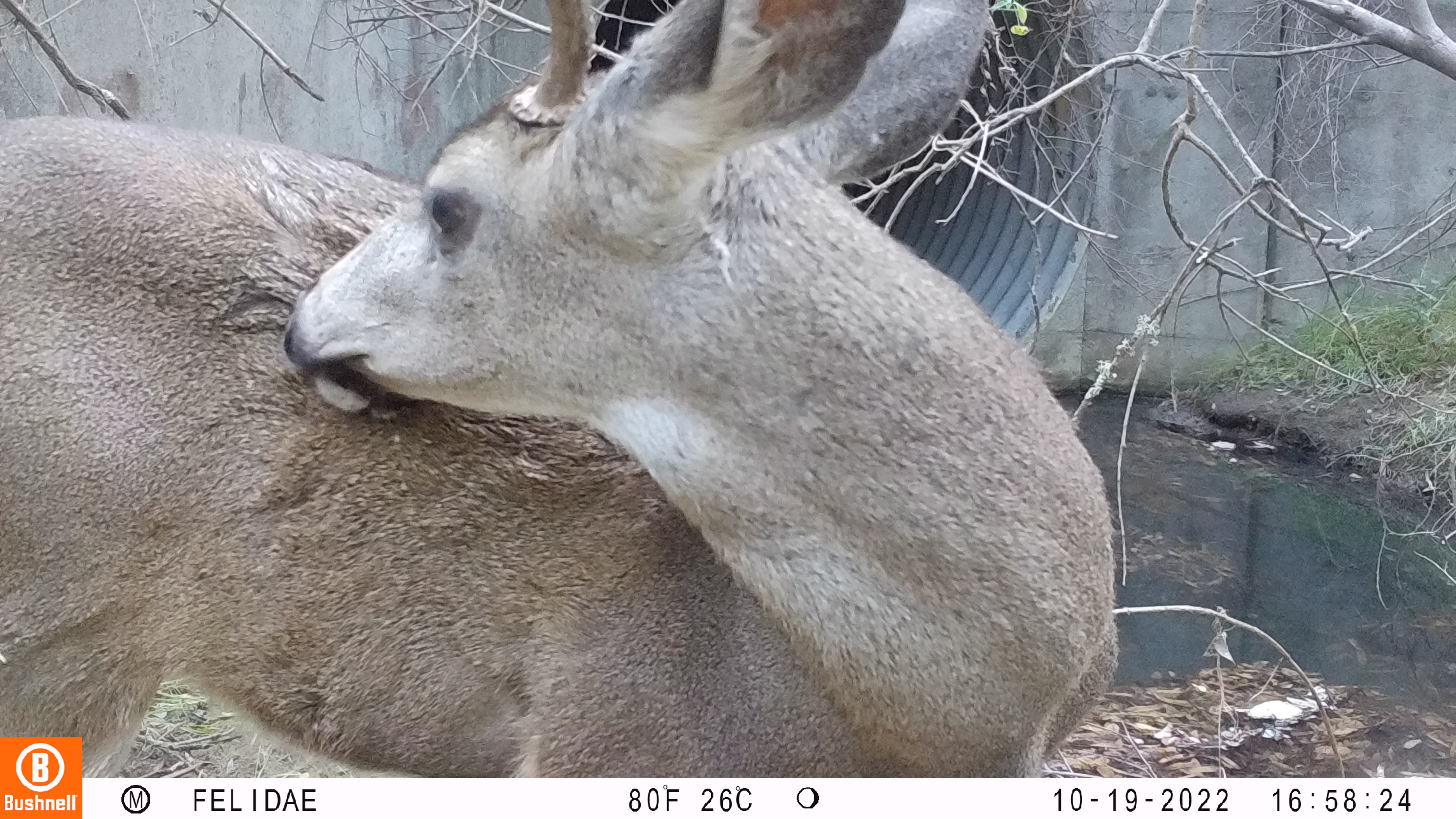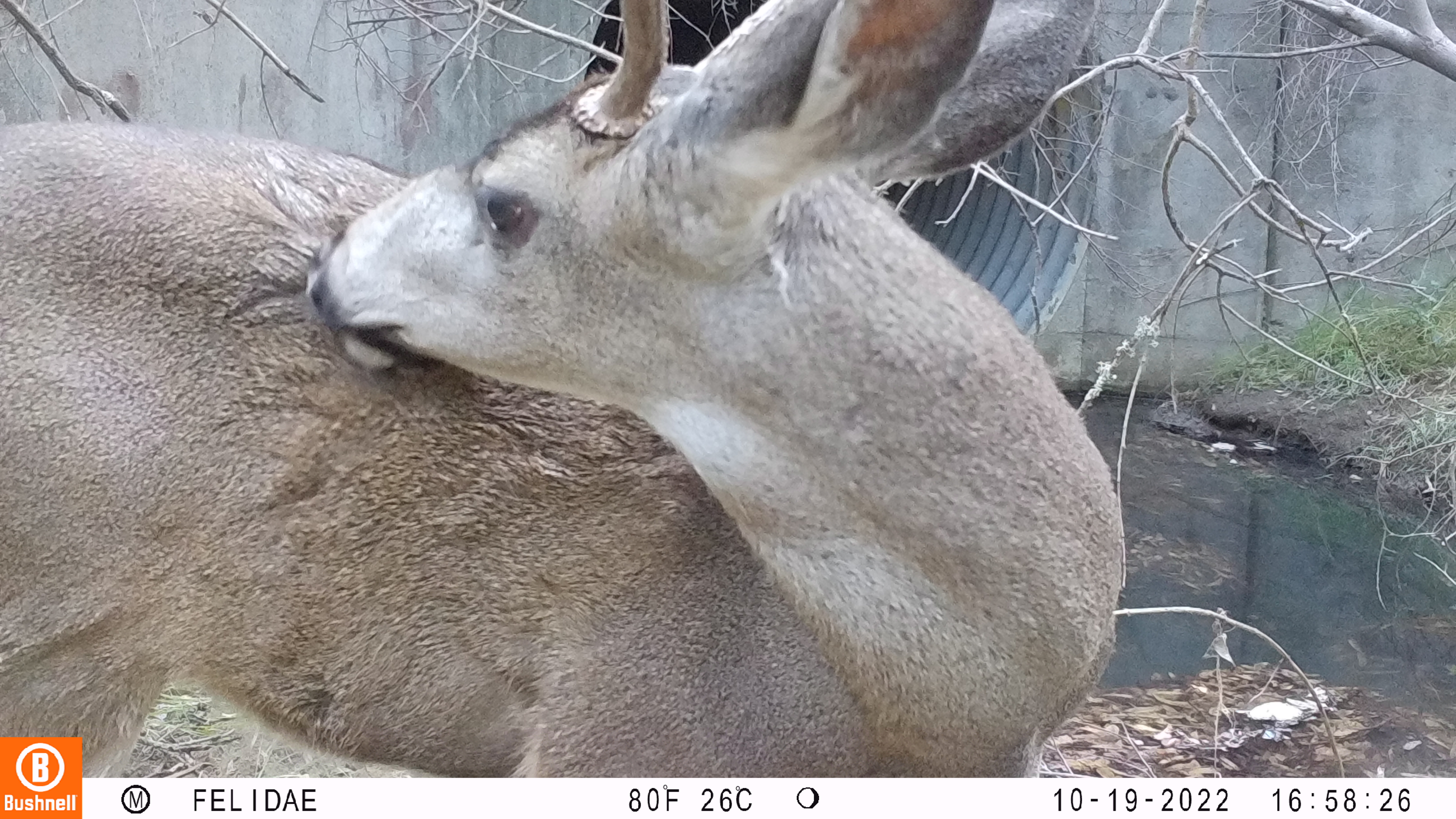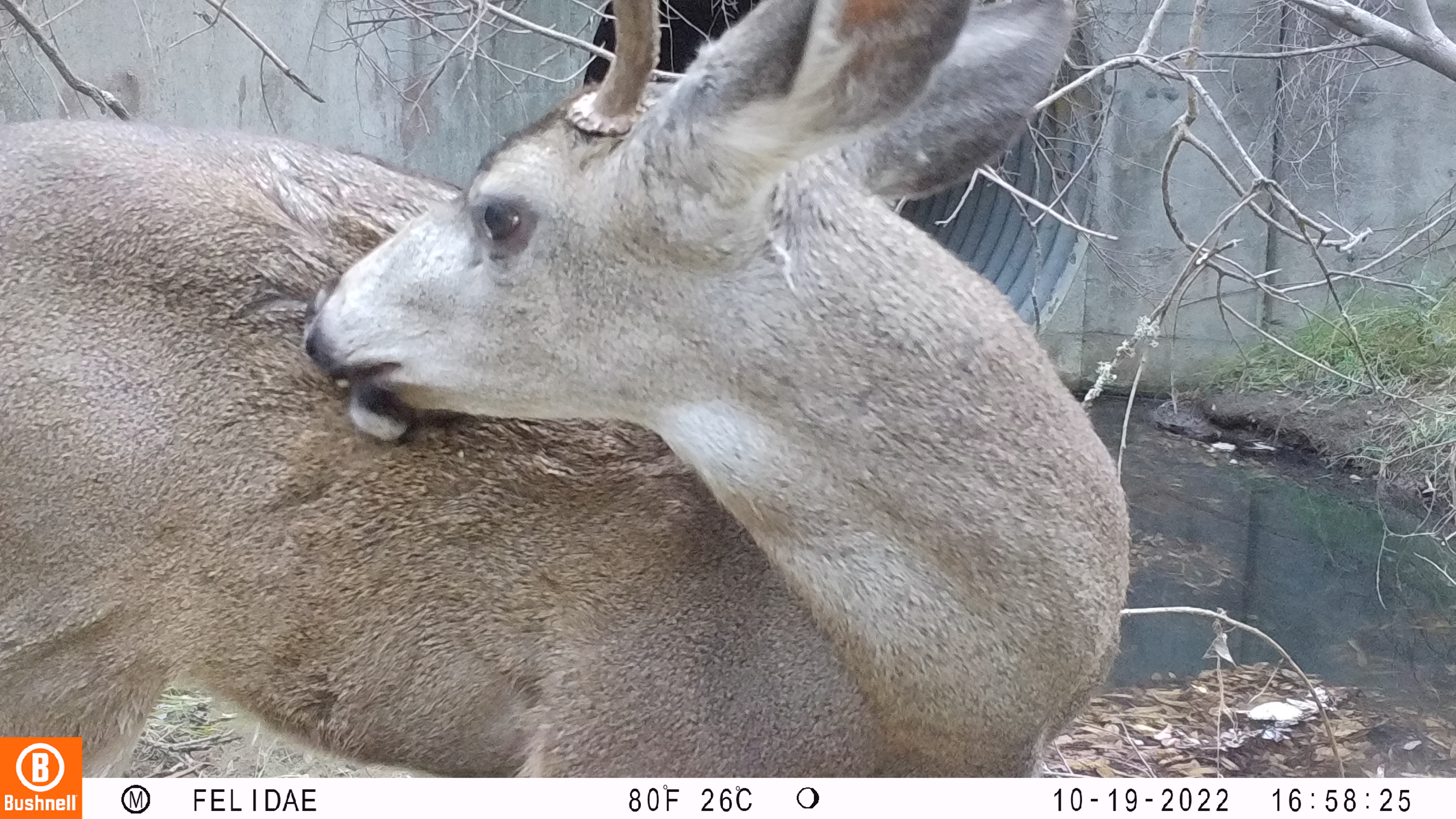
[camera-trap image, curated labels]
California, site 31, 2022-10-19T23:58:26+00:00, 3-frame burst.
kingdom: Animalia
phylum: Chordata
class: Mammalia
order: Artiodactyla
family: Cervidae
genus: Odocoileus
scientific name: Odocoileus hemionus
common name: mule deer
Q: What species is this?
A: Mule deer (Odocoileus hemionus).